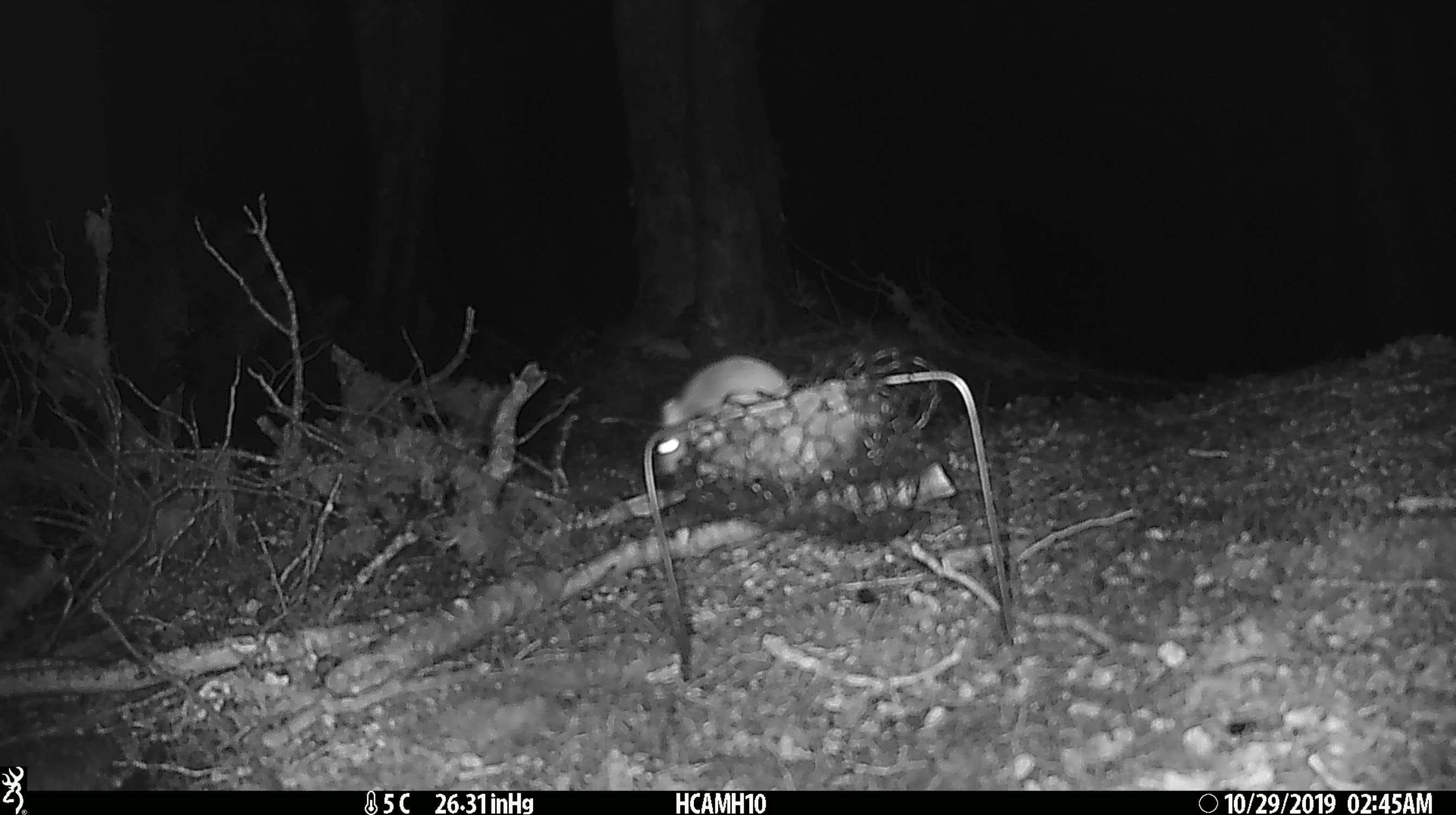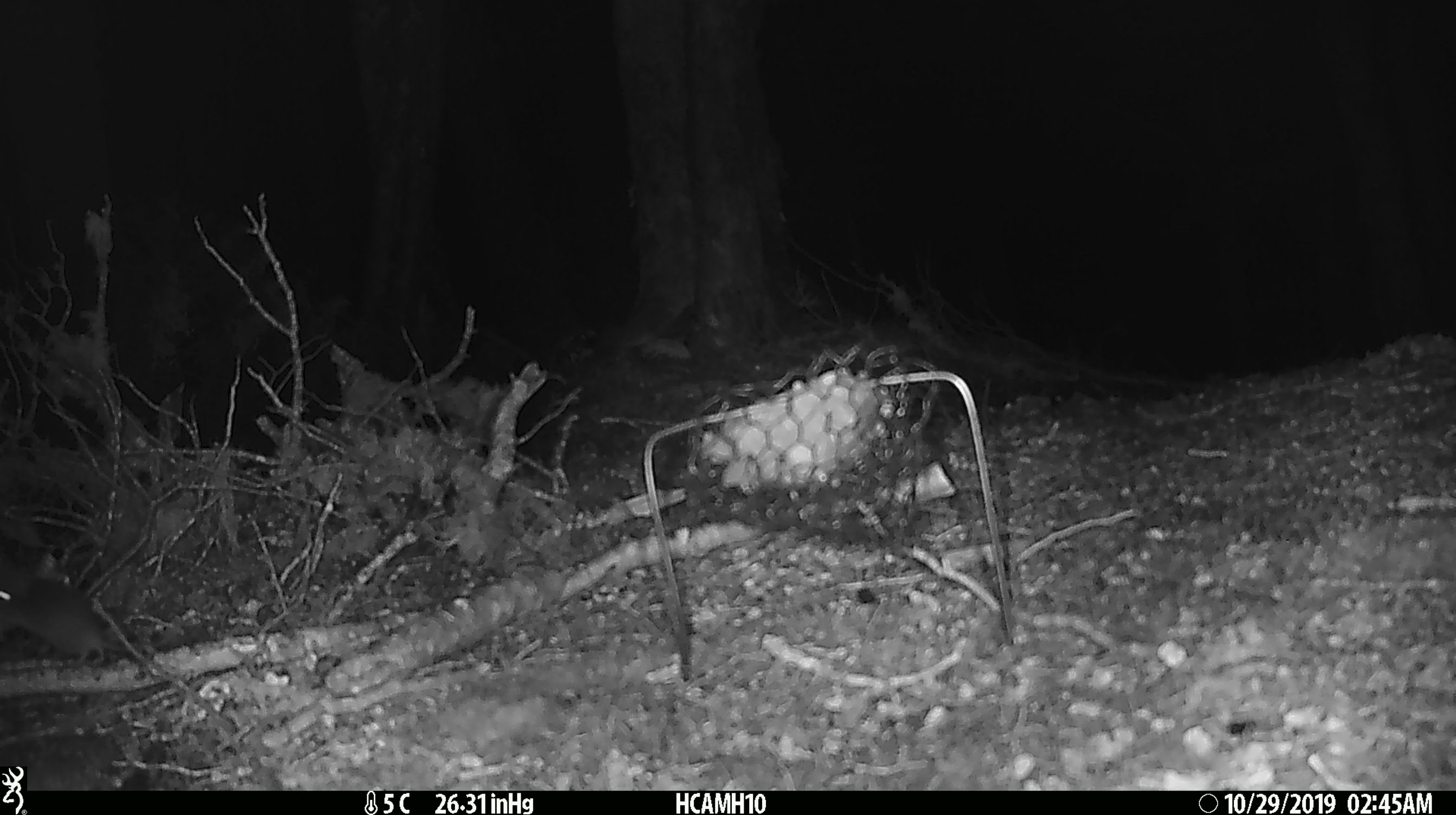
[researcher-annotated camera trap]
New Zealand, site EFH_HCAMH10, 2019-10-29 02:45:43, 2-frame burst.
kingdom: Animalia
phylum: Chordata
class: Mammalia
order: Rodentia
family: Muridae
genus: Mus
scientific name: Mus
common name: mouse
Mouse (Mus).